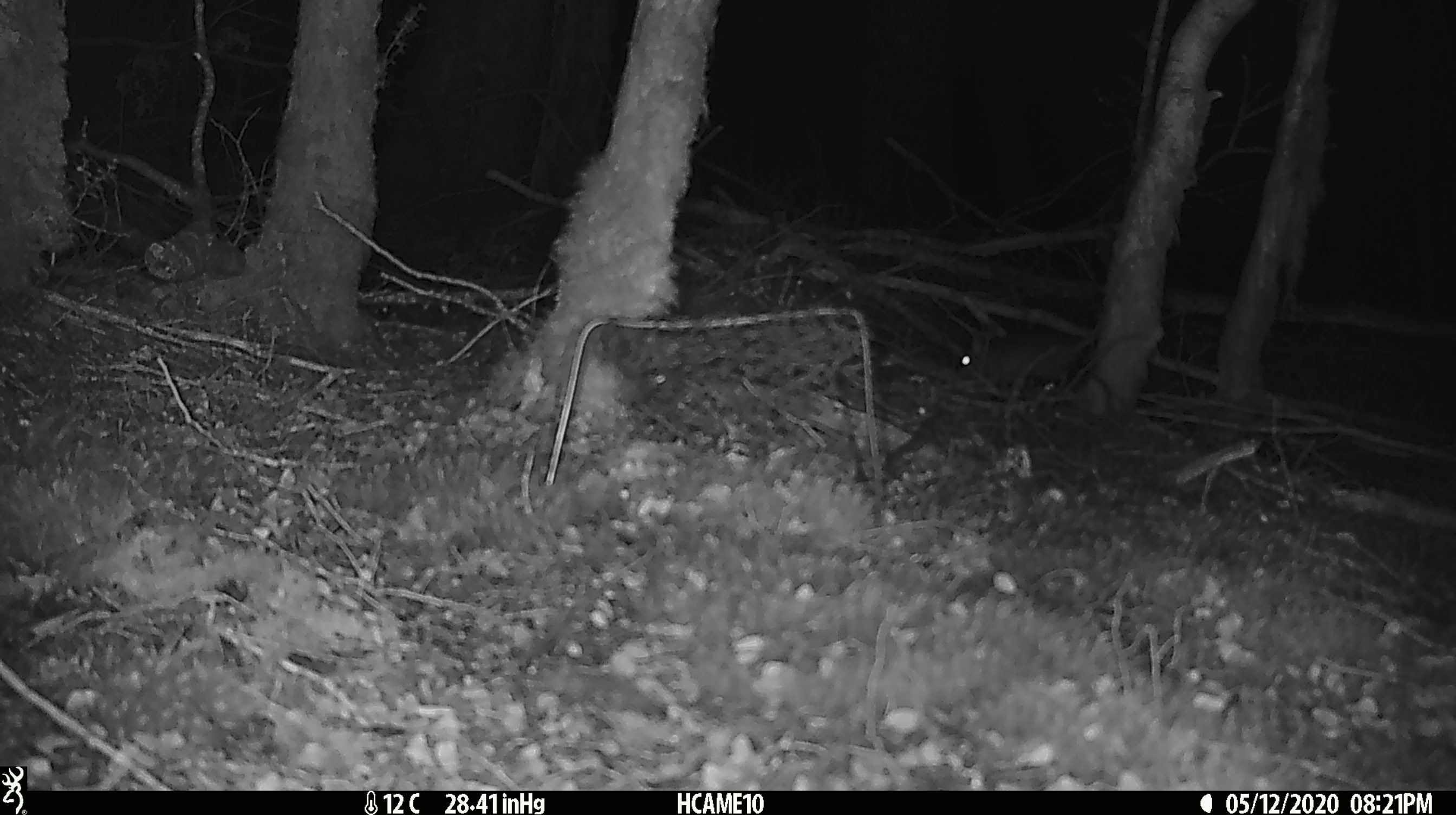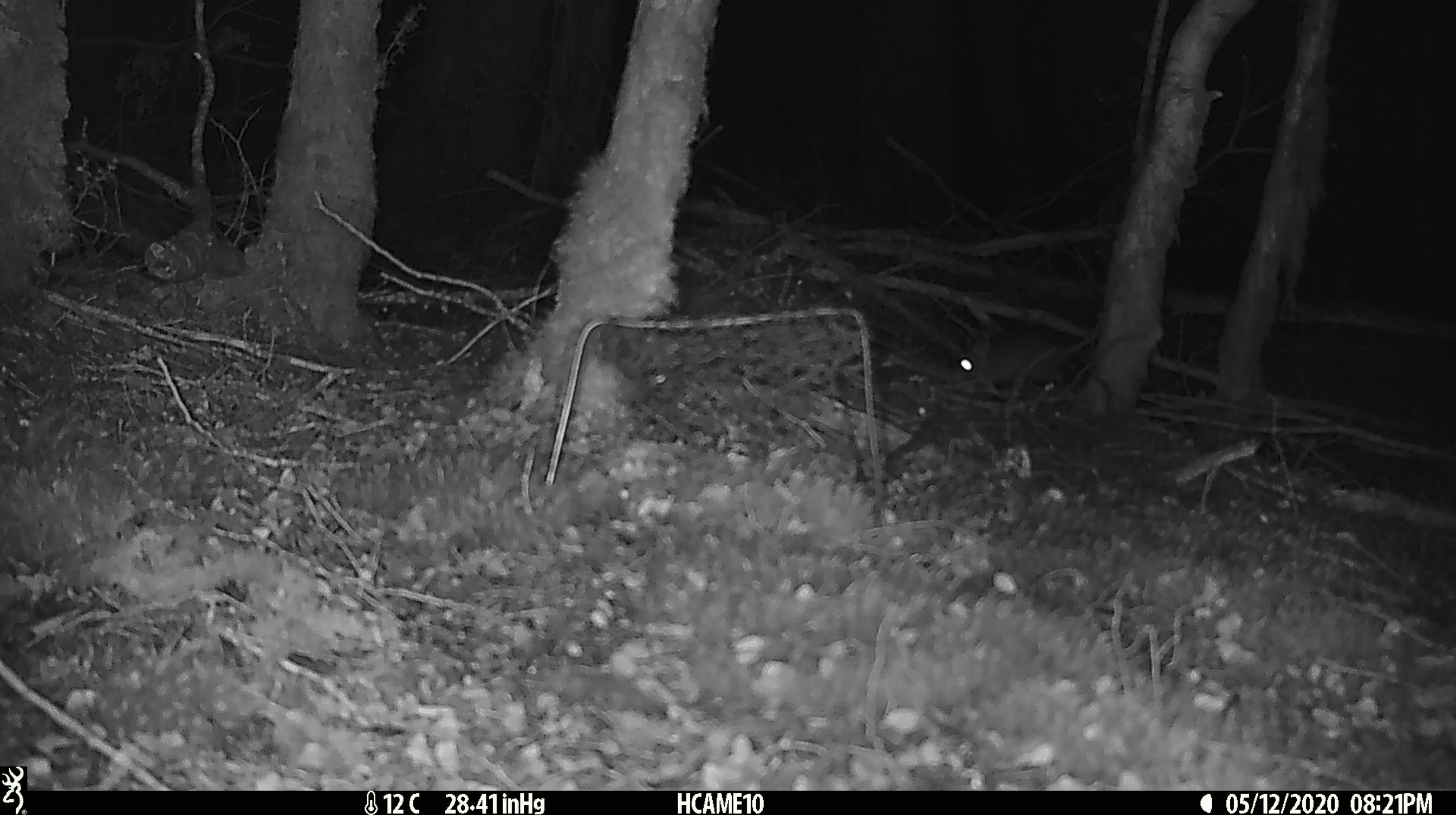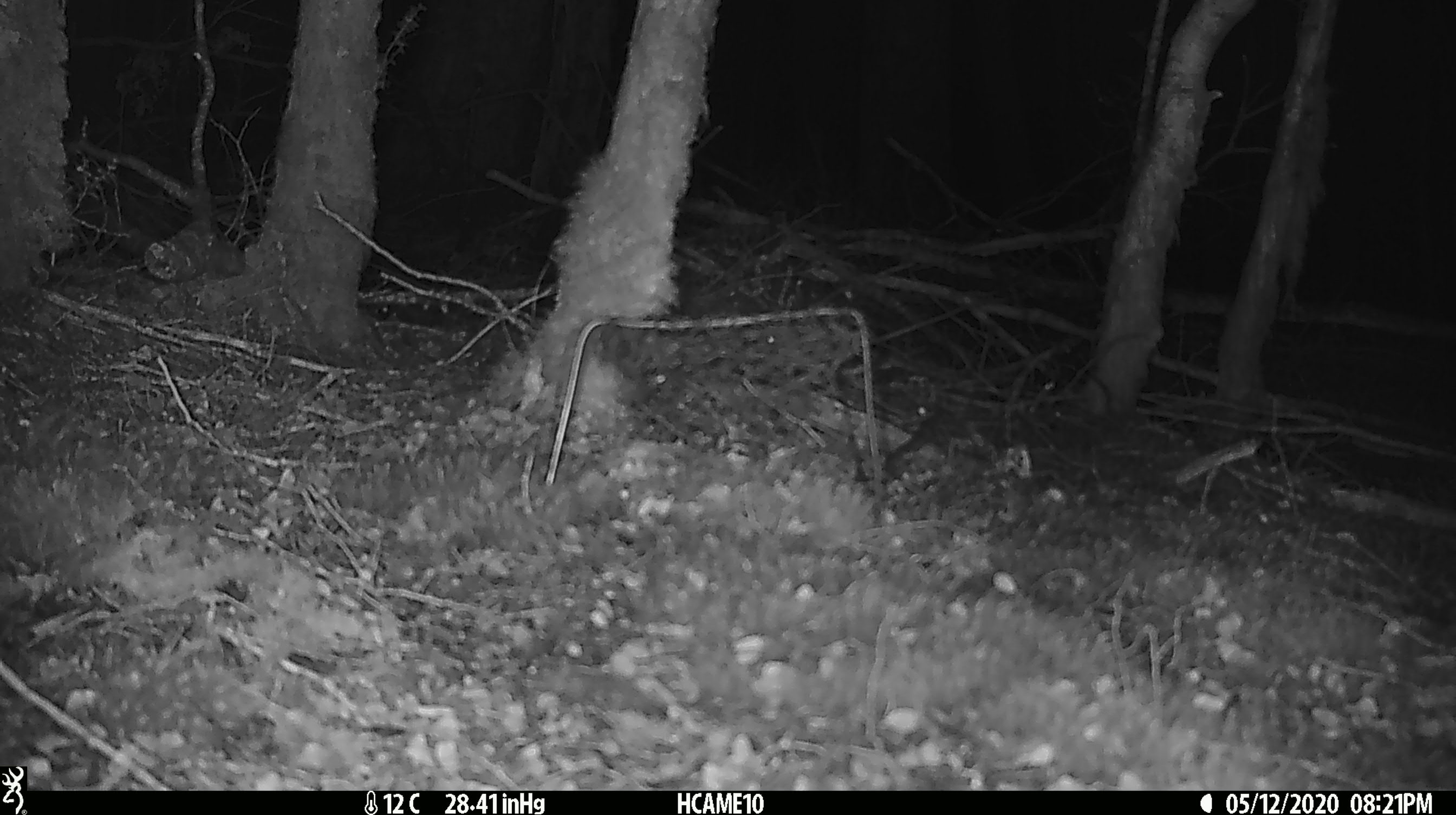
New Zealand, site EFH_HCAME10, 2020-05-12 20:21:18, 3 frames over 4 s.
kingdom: Animalia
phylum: Chordata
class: Mammalia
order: Rodentia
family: Muridae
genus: Rattus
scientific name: Rattus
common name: rat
Rat (Rattus).